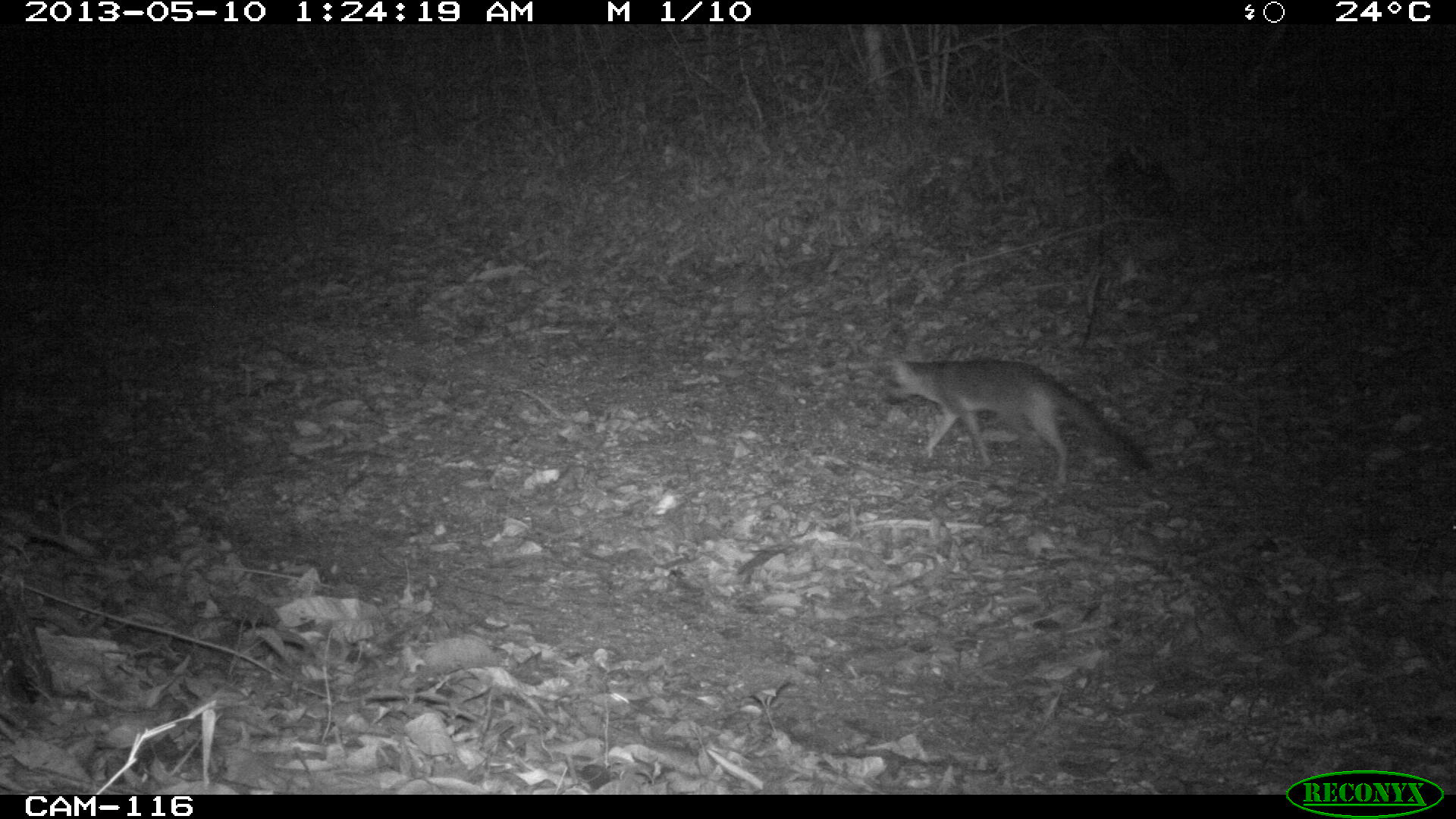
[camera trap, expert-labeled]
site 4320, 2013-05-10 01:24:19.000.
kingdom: Animalia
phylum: Chordata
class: Mammalia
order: Carnivora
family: Canidae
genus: Urocyon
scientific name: Urocyon cinereoargenteus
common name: gray fox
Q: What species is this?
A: Urocyon cinereoargenteus (gray fox).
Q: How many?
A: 1.